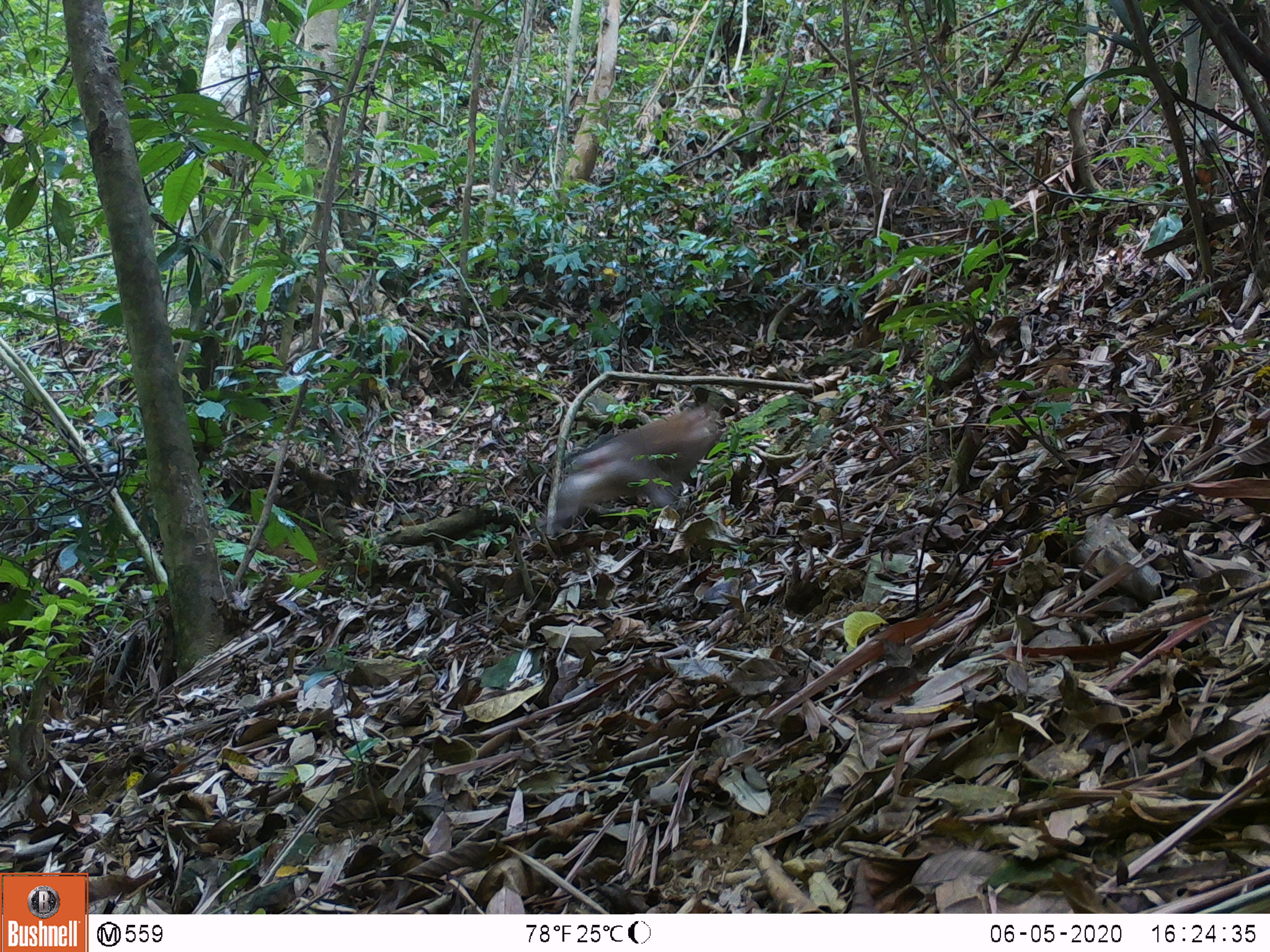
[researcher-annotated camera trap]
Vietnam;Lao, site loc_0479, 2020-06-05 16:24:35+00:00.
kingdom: Animalia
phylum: Chordata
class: Mammalia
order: Primates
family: Cercopithecidae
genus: Macaca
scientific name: Macaca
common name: macaque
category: unidentified macaque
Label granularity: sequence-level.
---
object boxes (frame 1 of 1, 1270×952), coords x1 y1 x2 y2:
unidentified macaque: 544 403 723 537